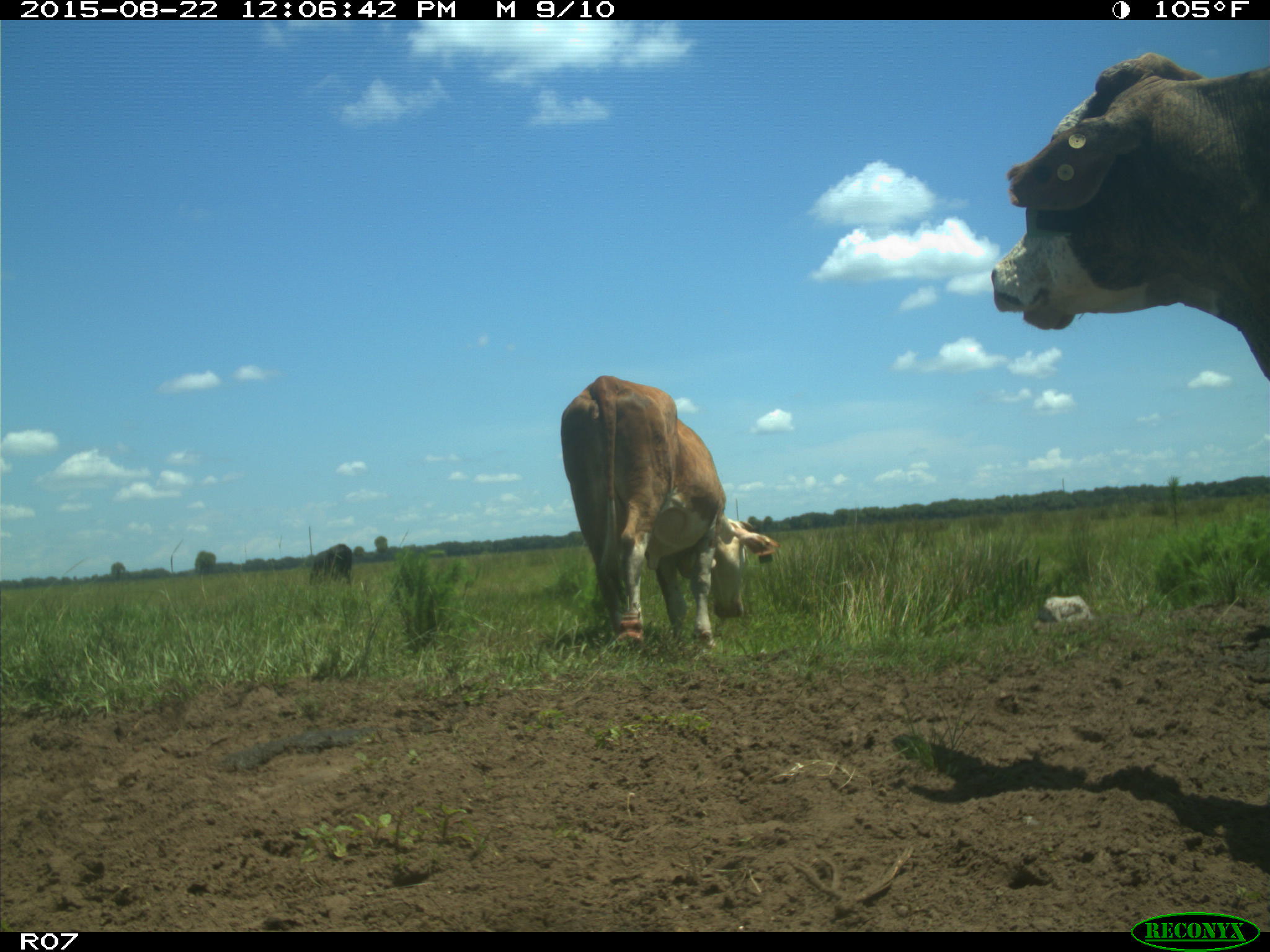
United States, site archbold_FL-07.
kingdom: Animalia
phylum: Chordata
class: Mammalia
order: Artiodactyla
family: Bovidae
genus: Bos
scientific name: Bos taurus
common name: domestic cow